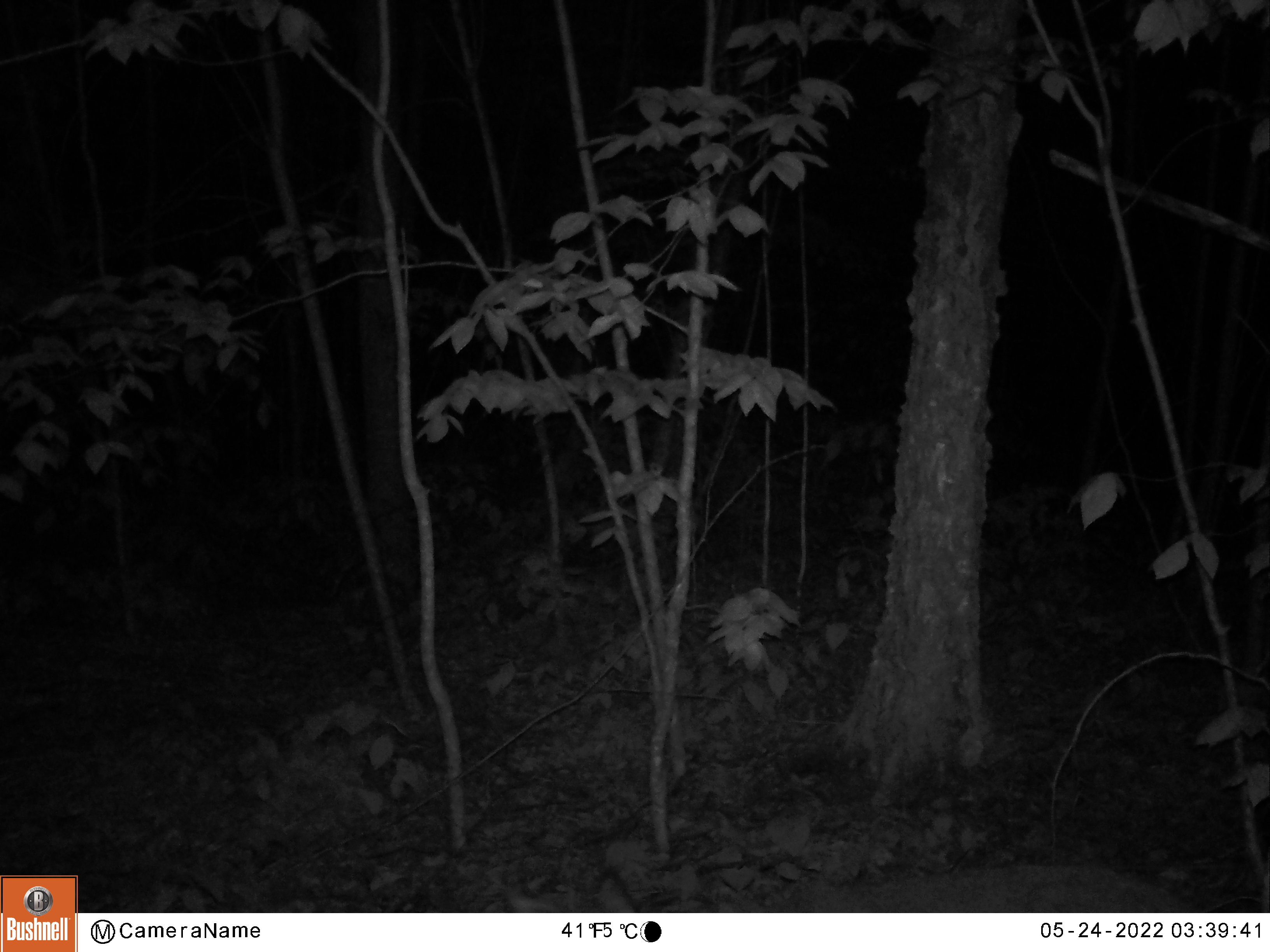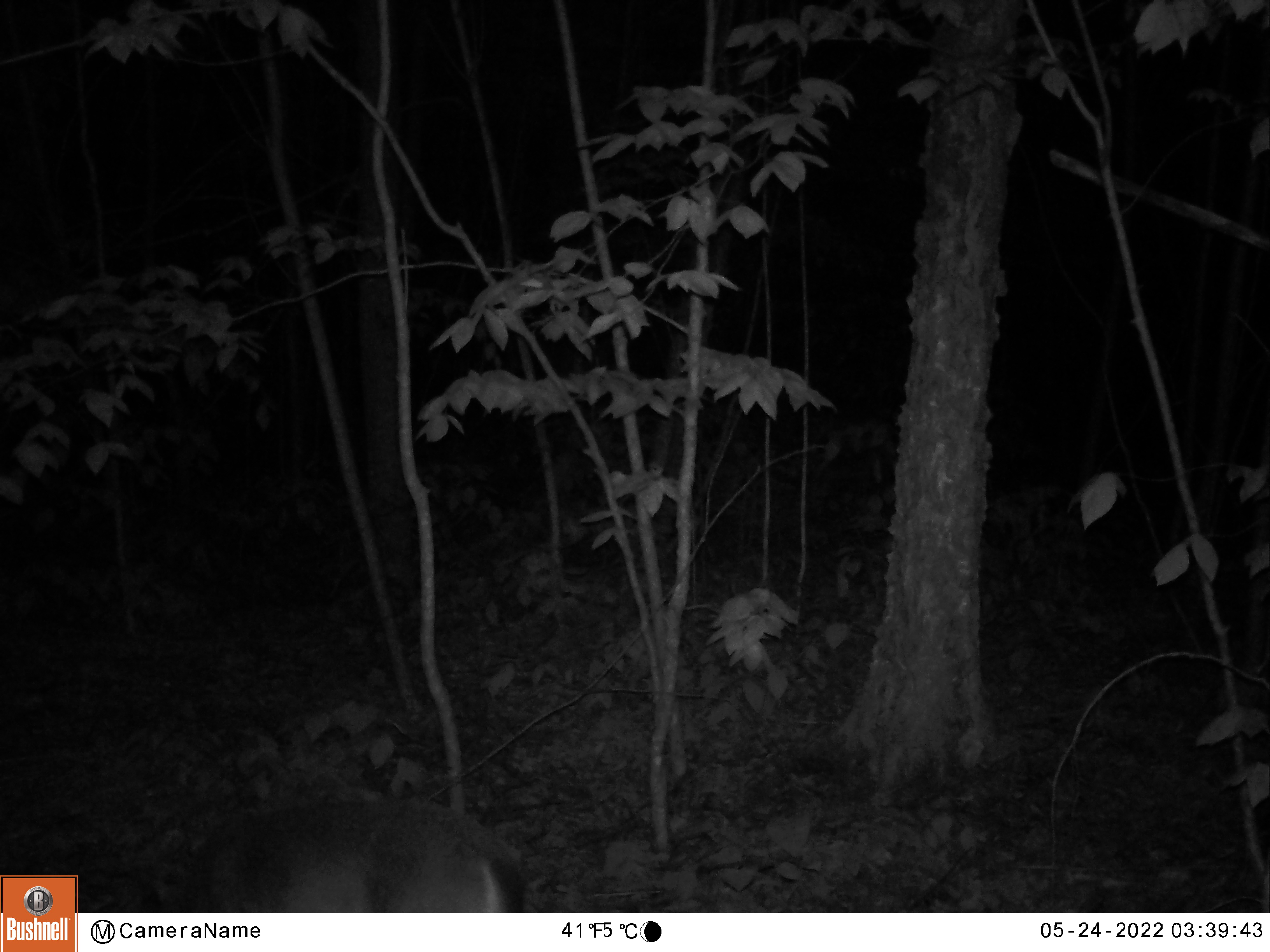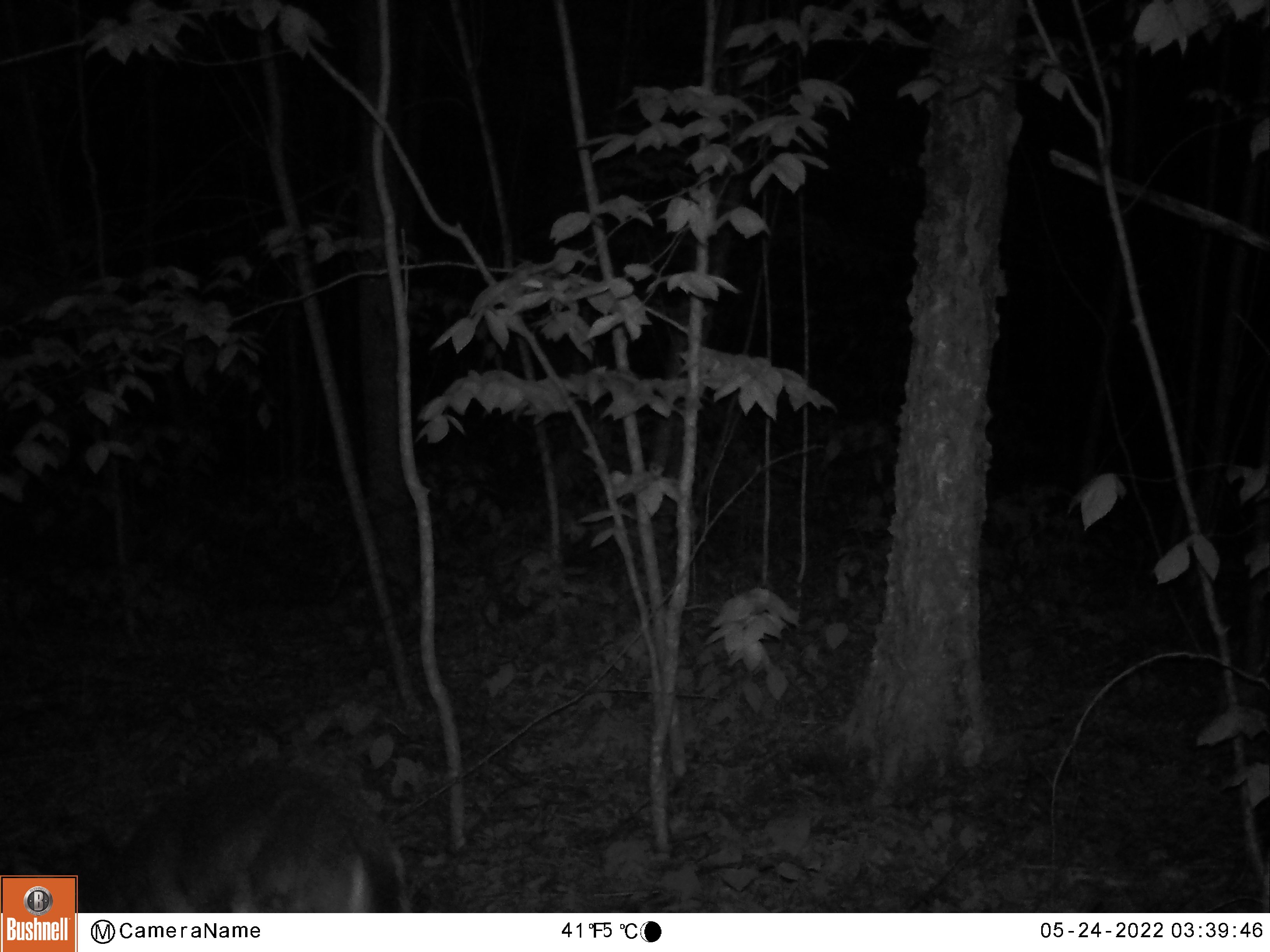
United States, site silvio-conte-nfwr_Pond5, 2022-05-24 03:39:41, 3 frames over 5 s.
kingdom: Animalia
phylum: Chordata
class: Mammalia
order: Artiodactyla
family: Cervidae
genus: Odocoileus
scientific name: Odocoileus virginianus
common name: white-tailed deer